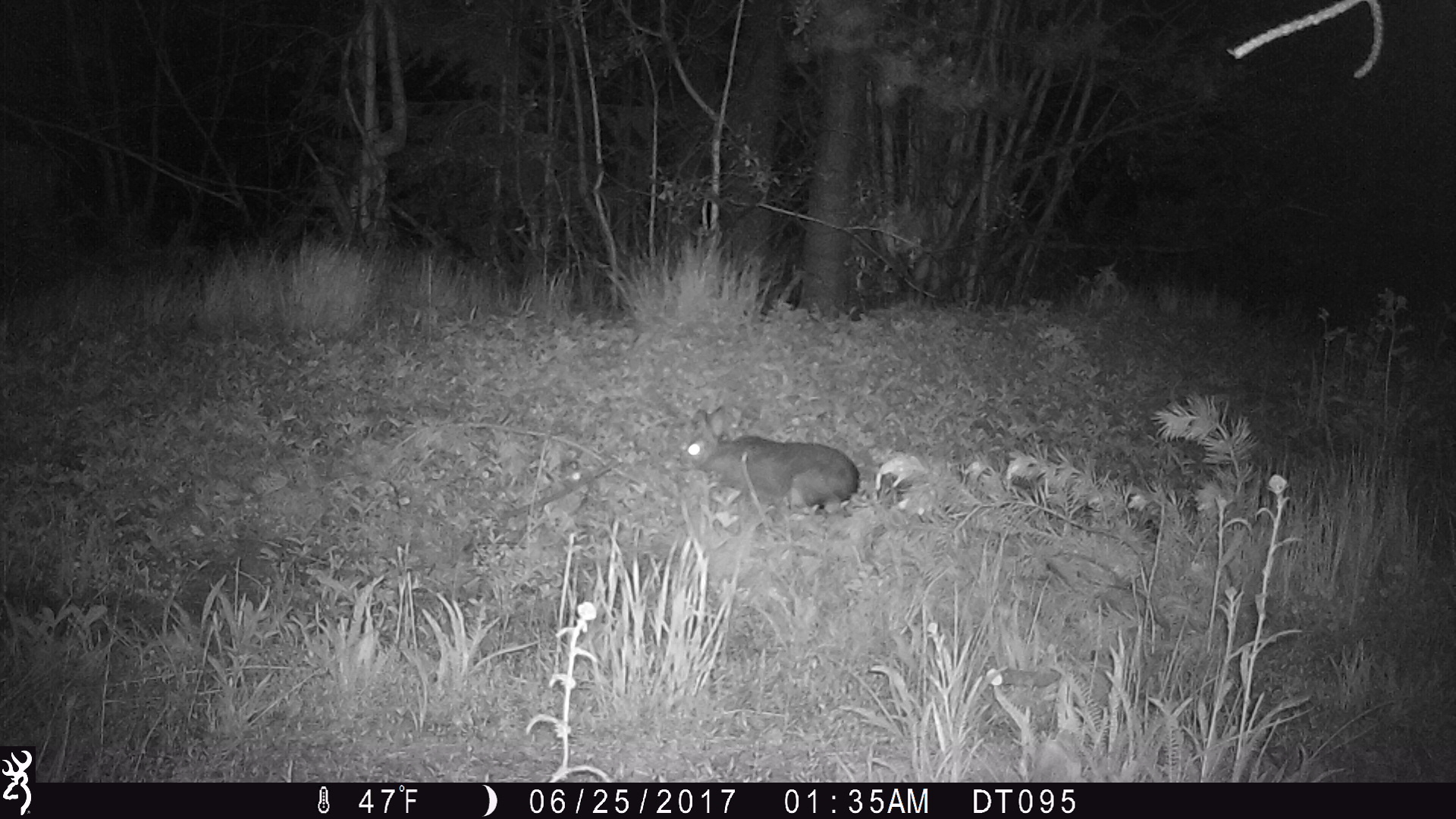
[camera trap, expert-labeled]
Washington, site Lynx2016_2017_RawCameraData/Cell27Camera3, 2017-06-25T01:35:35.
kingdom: Animalia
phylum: Chordata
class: Mammalia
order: Lagomorpha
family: Leporidae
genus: Lepus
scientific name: Lepus americanus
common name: snowshoe hare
Lepus americanus (snowshoe hare). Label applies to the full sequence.